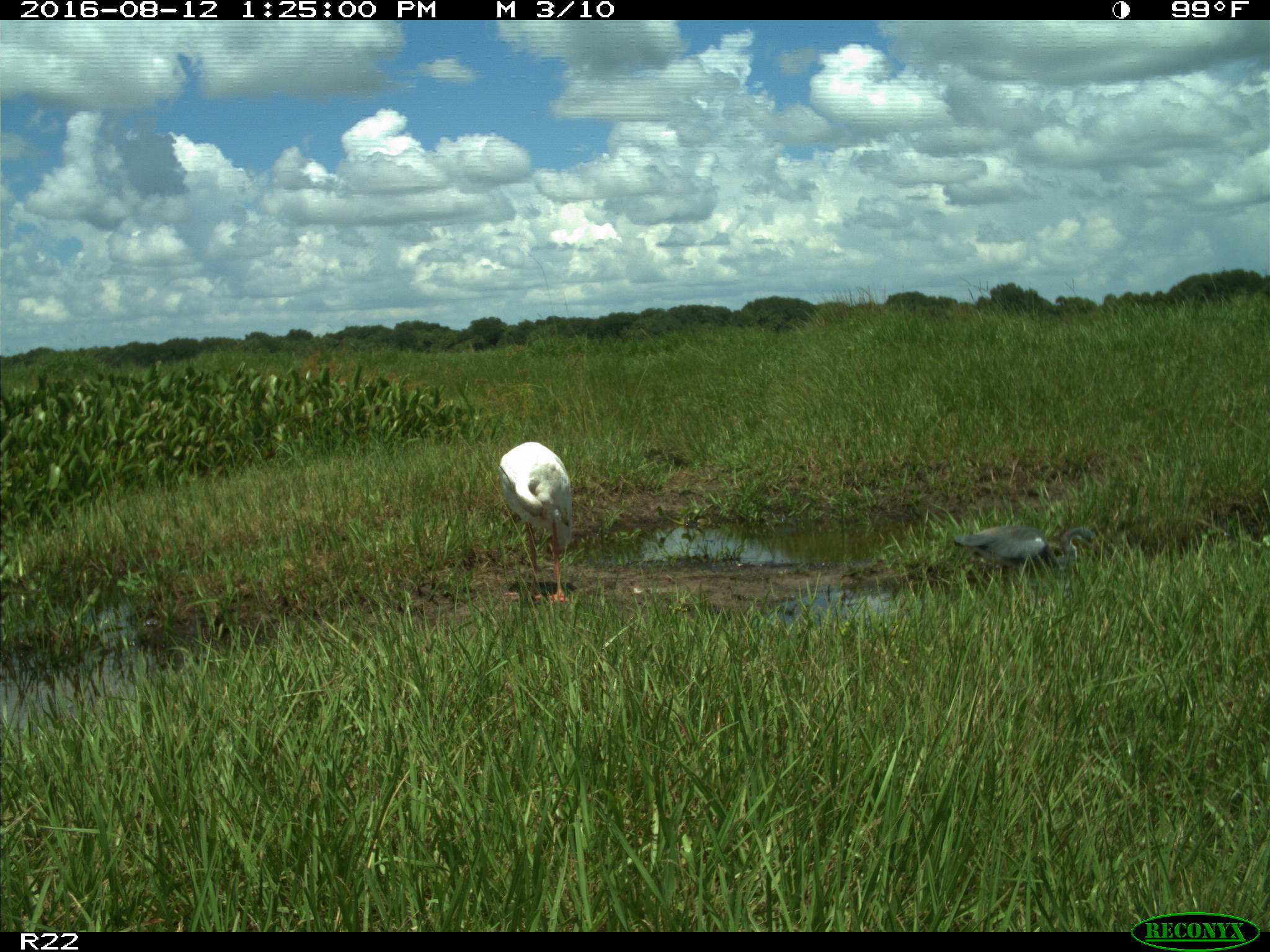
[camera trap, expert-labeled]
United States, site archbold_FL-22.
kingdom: Animalia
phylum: Chordata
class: Aves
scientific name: Aves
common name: birds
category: unidentified bird